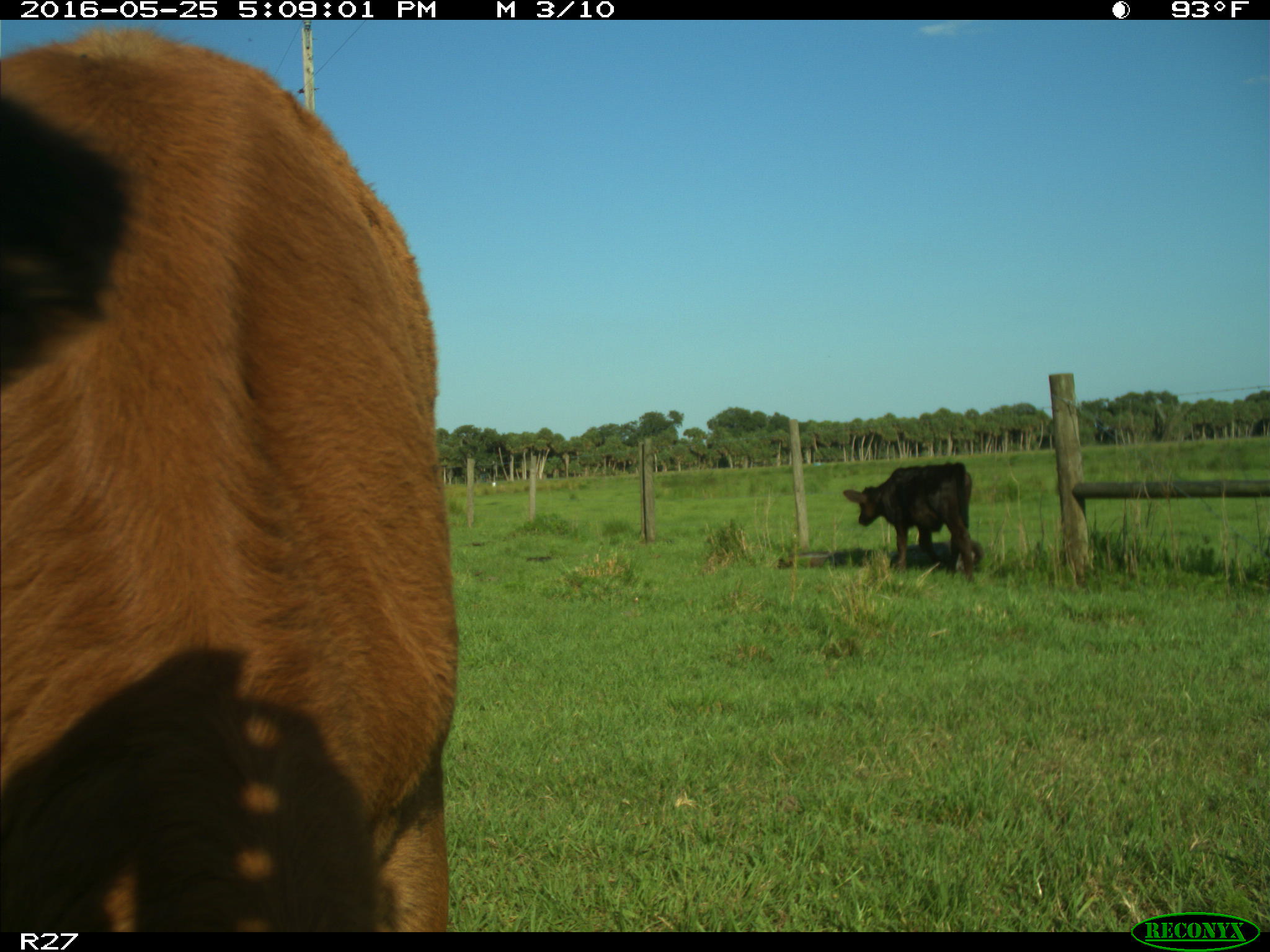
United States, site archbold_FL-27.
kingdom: Animalia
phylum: Chordata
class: Mammalia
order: Artiodactyla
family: Bovidae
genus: Bos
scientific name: Bos taurus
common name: domestic cow